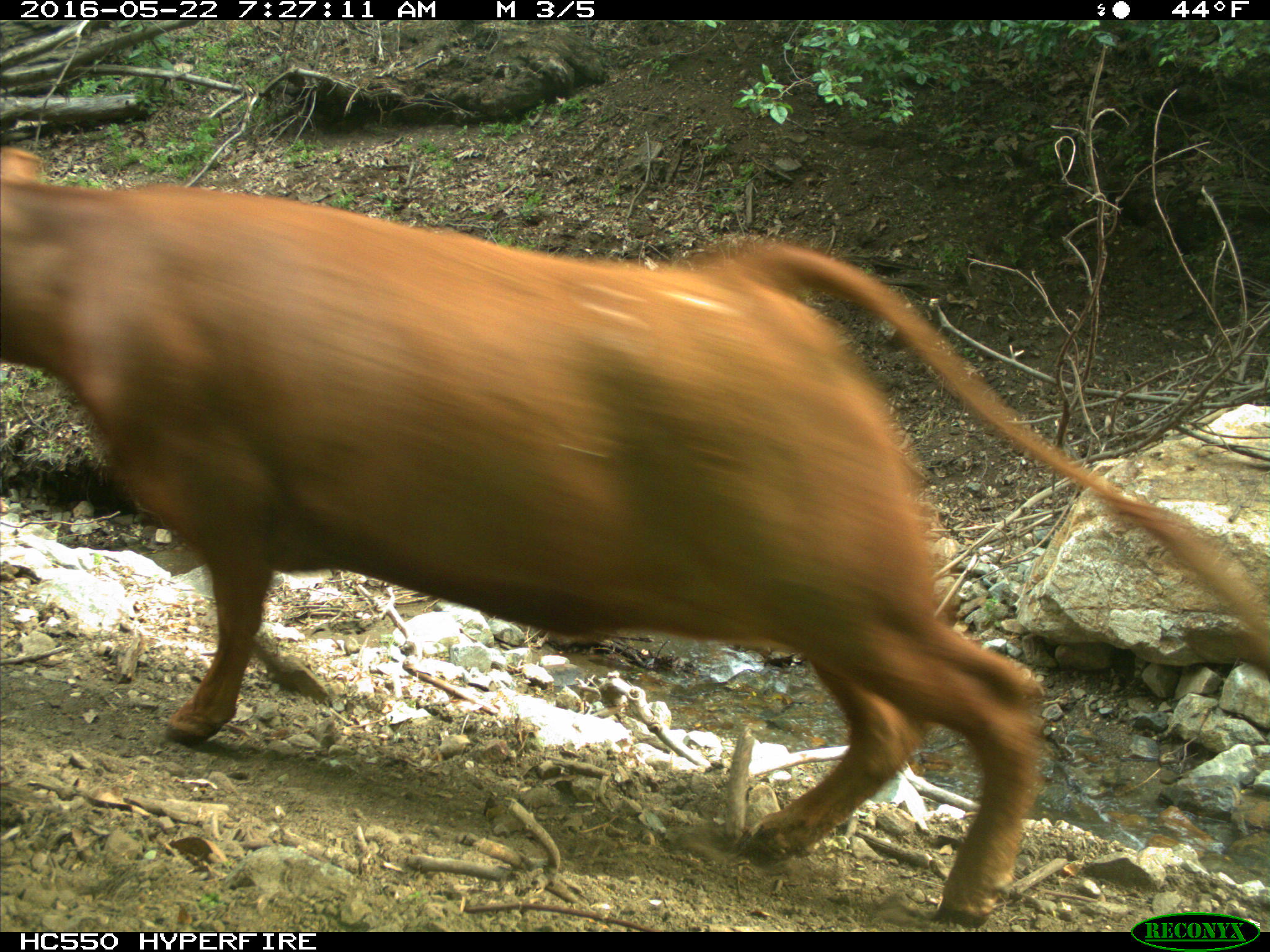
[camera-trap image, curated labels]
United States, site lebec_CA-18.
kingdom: Animalia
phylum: Chordata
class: Mammalia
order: Artiodactyla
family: Bovidae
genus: Bos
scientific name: Bos taurus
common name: domestic cow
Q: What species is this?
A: Bos taurus (domestic cow).